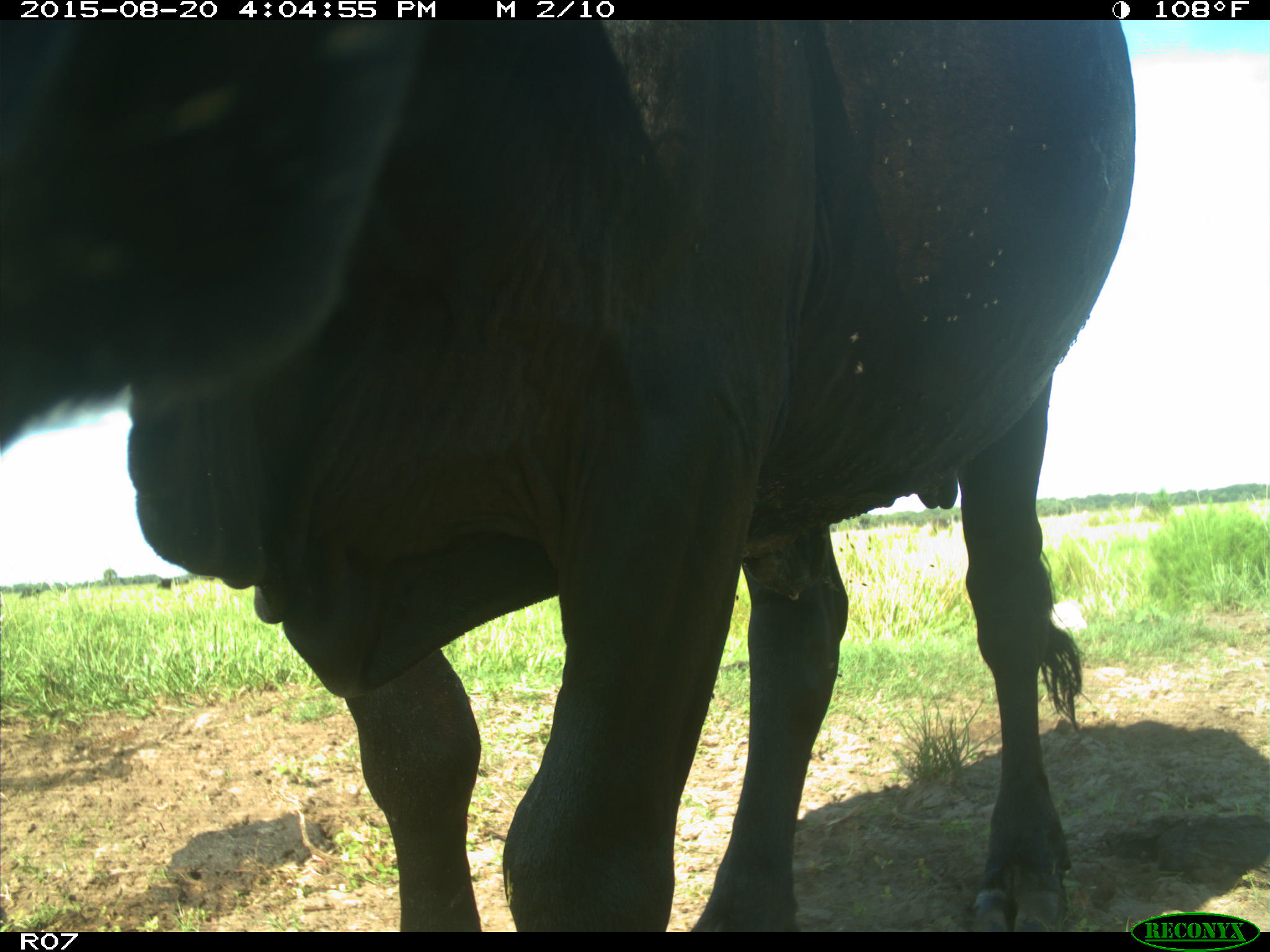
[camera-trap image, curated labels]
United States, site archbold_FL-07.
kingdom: Animalia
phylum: Chordata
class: Mammalia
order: Artiodactyla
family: Bovidae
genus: Bos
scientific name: Bos taurus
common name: domestic cow